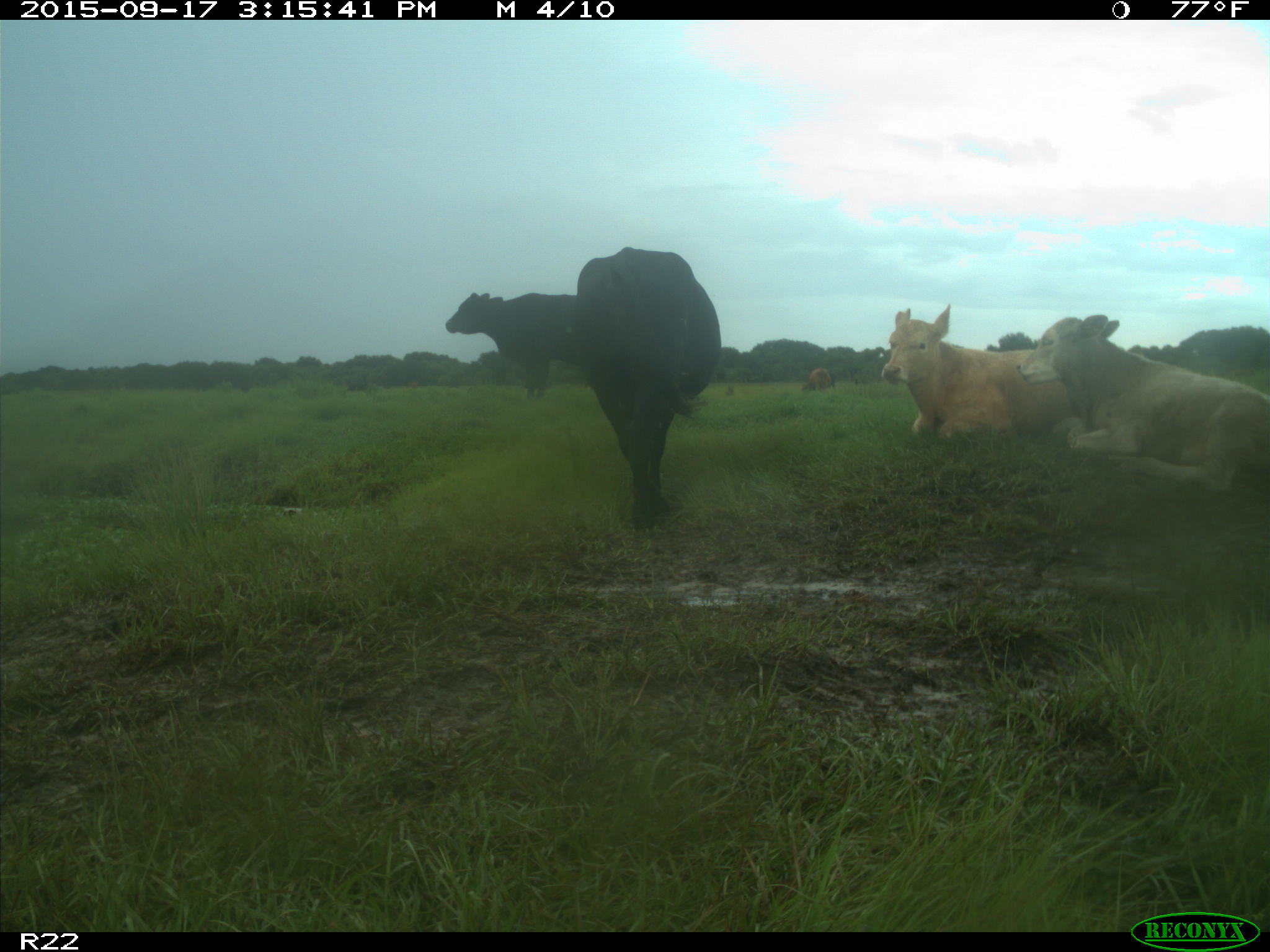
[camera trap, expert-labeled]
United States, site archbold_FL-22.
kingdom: Animalia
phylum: Chordata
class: Mammalia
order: Artiodactyla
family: Bovidae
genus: Bos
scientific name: Bos taurus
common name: domestic cow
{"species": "Bos taurus (domestic cow)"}